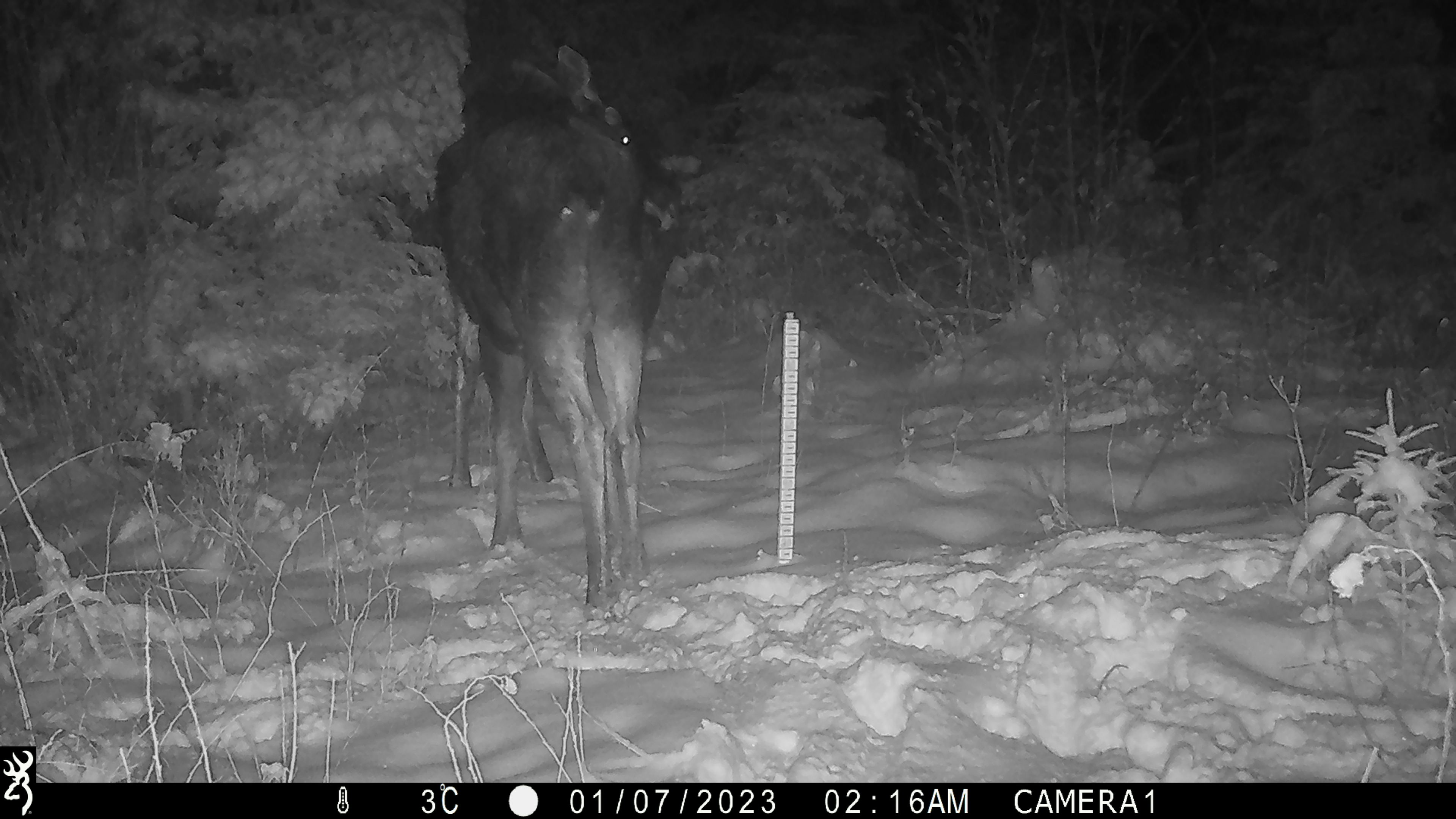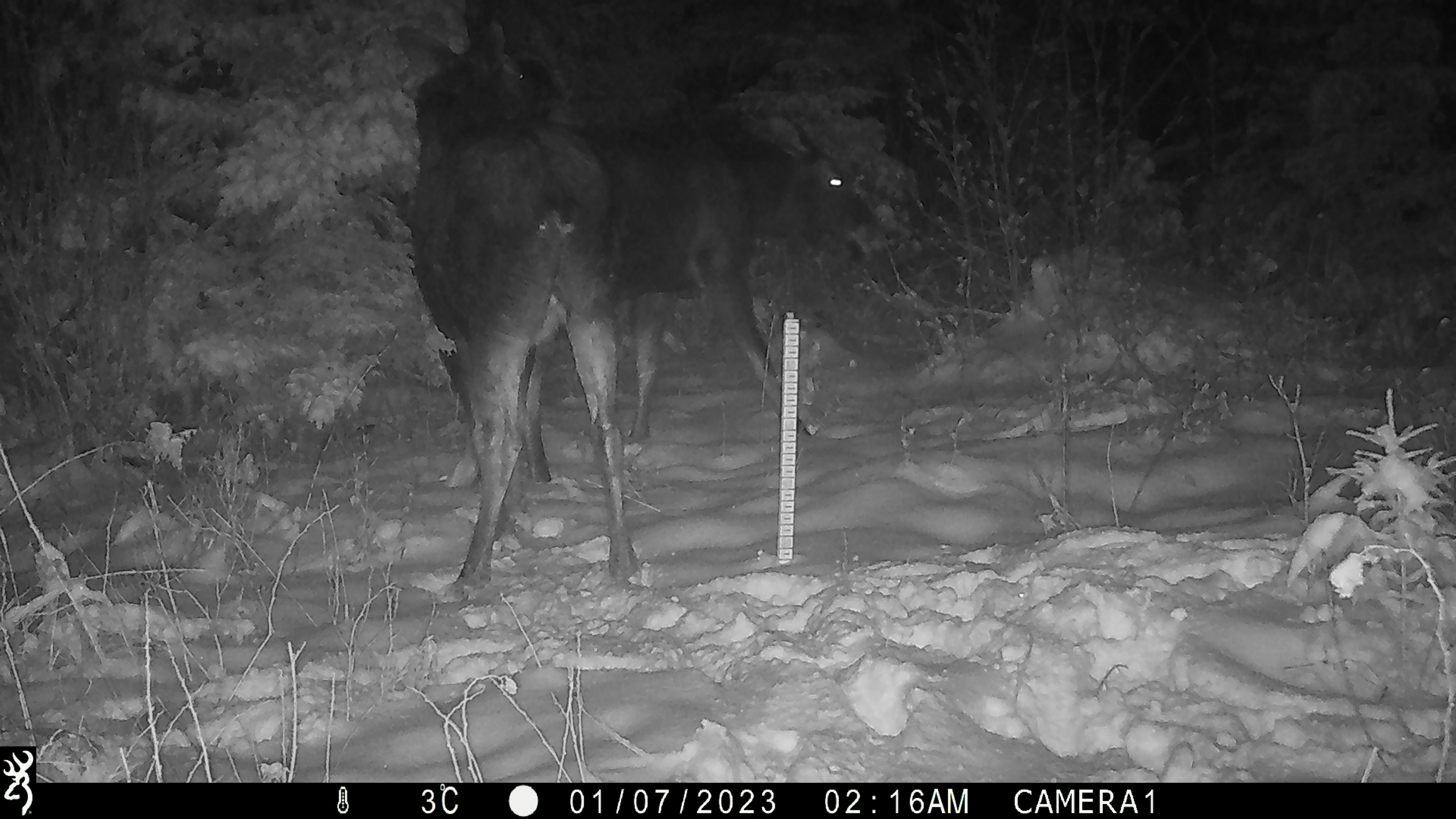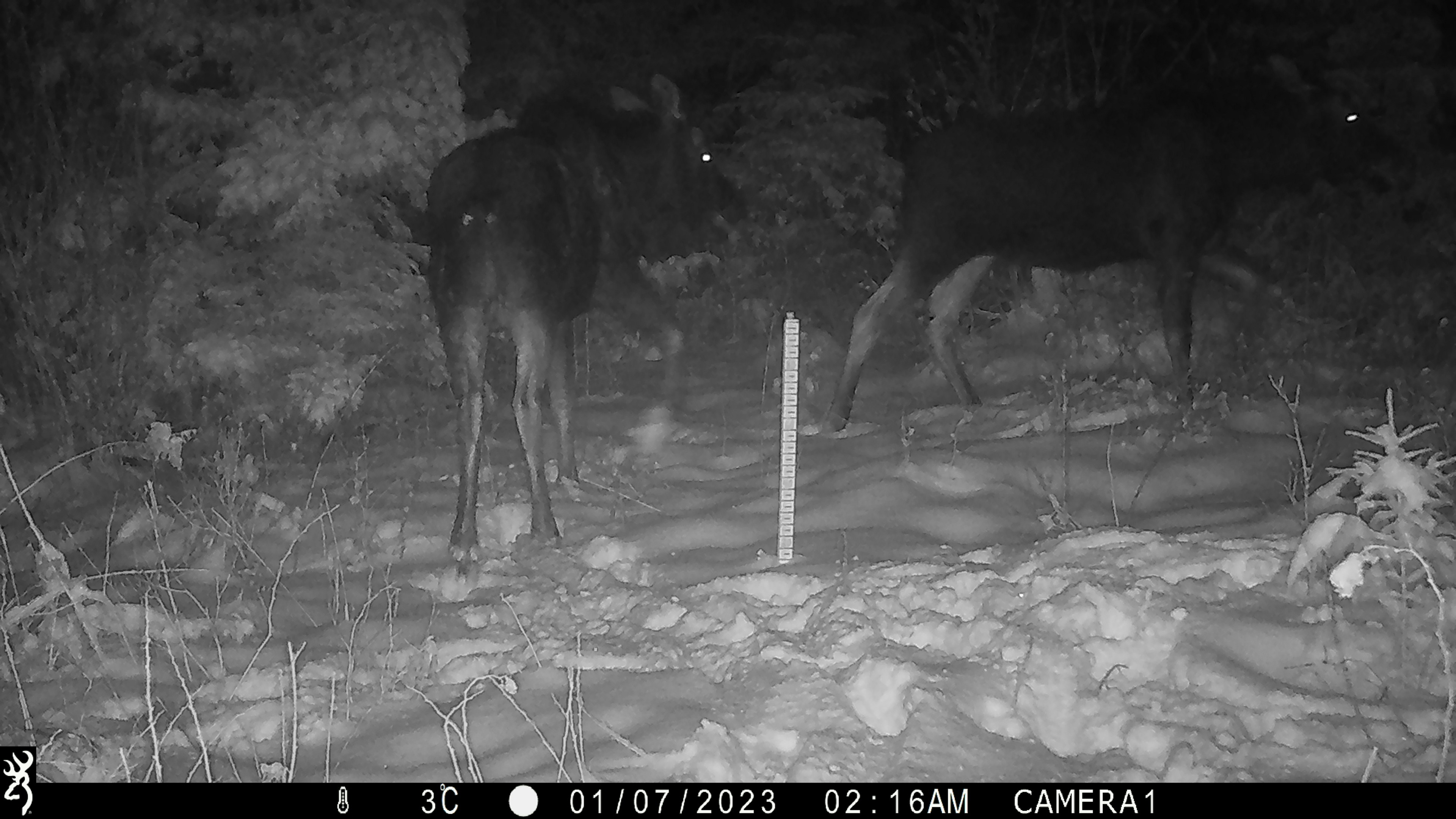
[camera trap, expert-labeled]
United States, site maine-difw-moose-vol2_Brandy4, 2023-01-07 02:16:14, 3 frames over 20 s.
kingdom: Animalia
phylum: Chordata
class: Mammalia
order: Artiodactyla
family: Cervidae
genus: Alces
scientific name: Alces alces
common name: moose